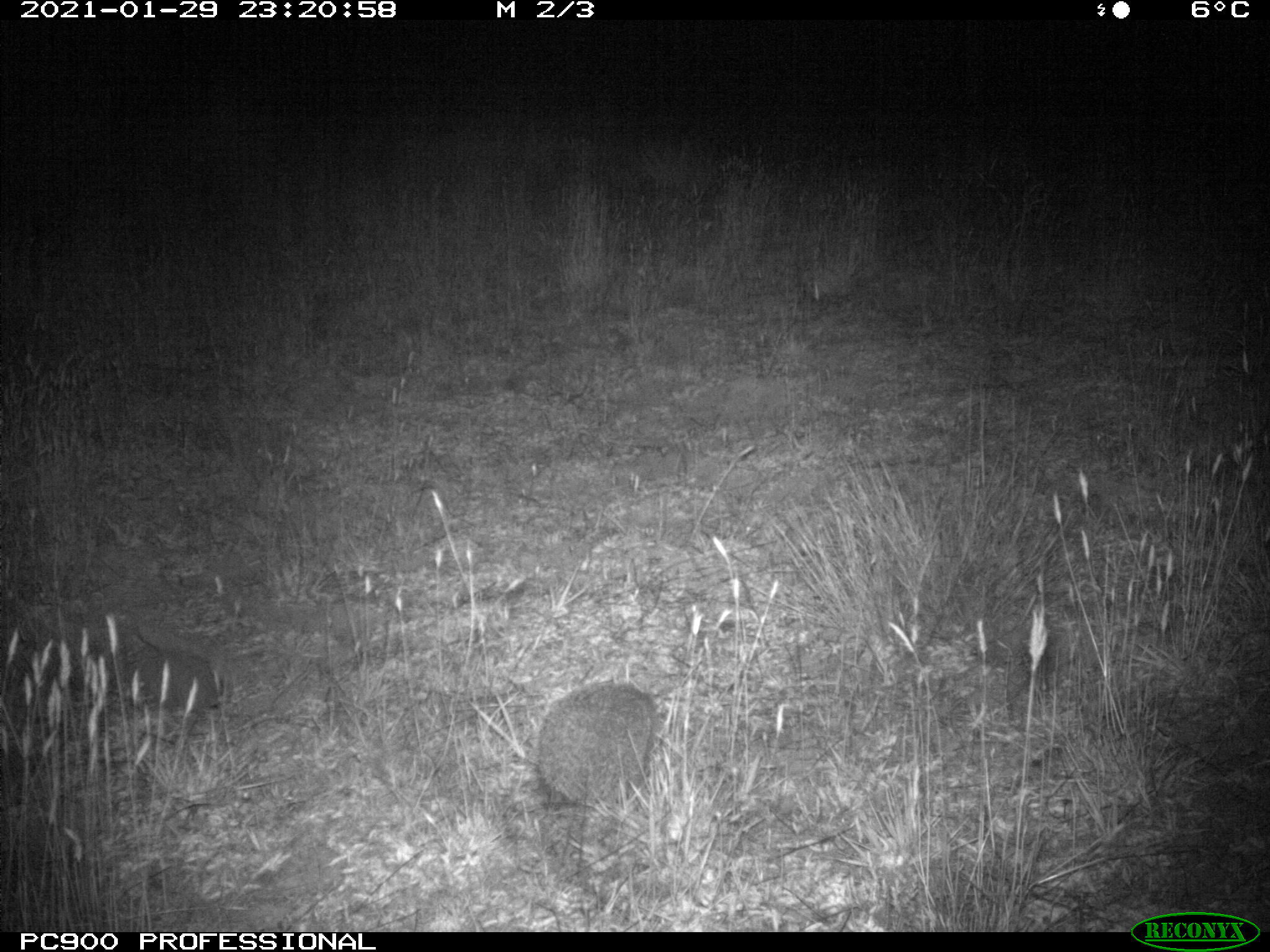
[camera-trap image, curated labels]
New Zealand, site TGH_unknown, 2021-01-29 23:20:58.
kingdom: Animalia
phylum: Chordata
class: Mammalia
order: Eulipotyphla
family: Erinaceidae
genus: Erinaceus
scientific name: Erinaceus europaeus europaeus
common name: european hedgehog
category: hedgehog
Hedgehog (european hedgehog) (Erinaceus europaeus europaeus).